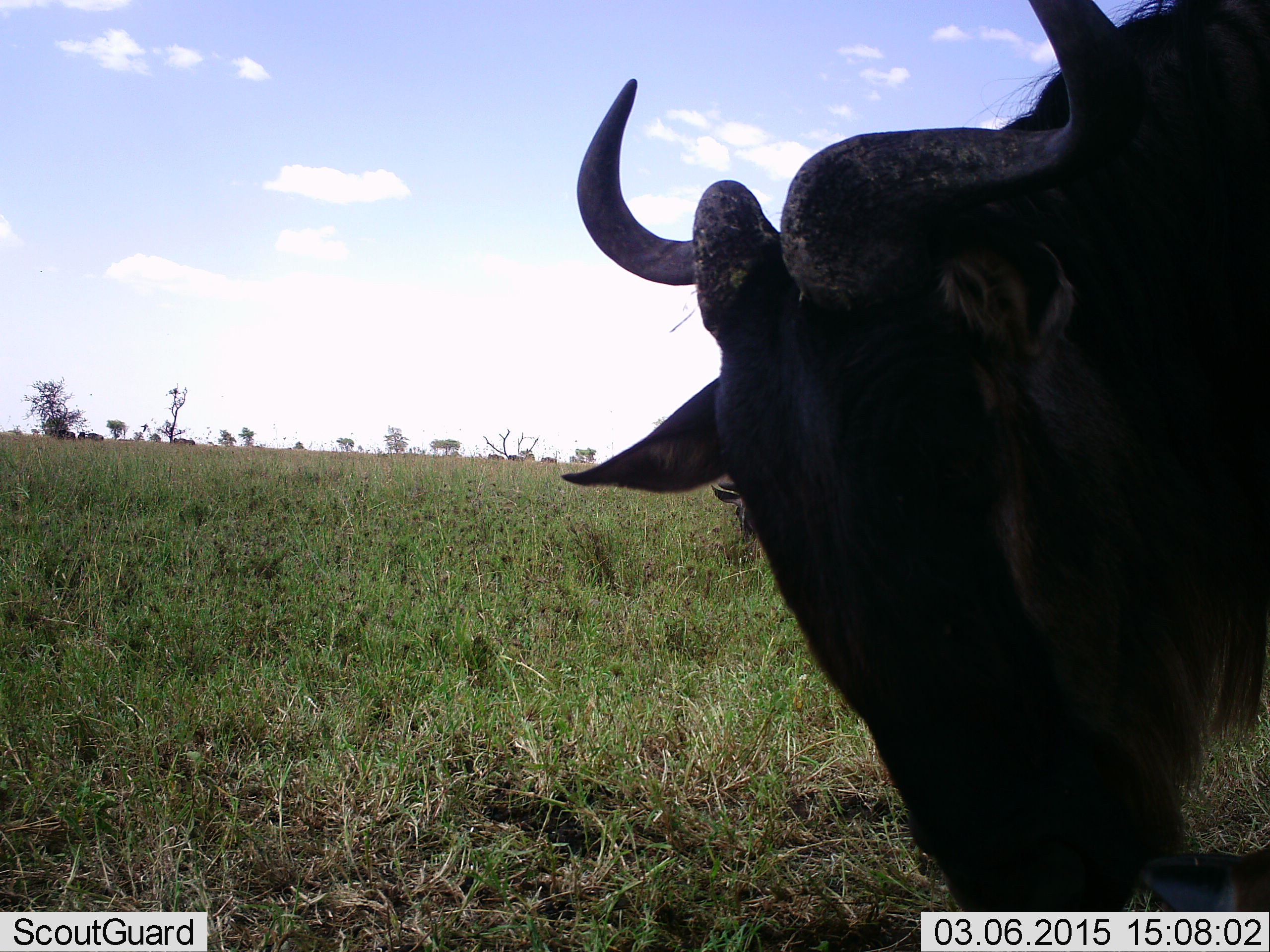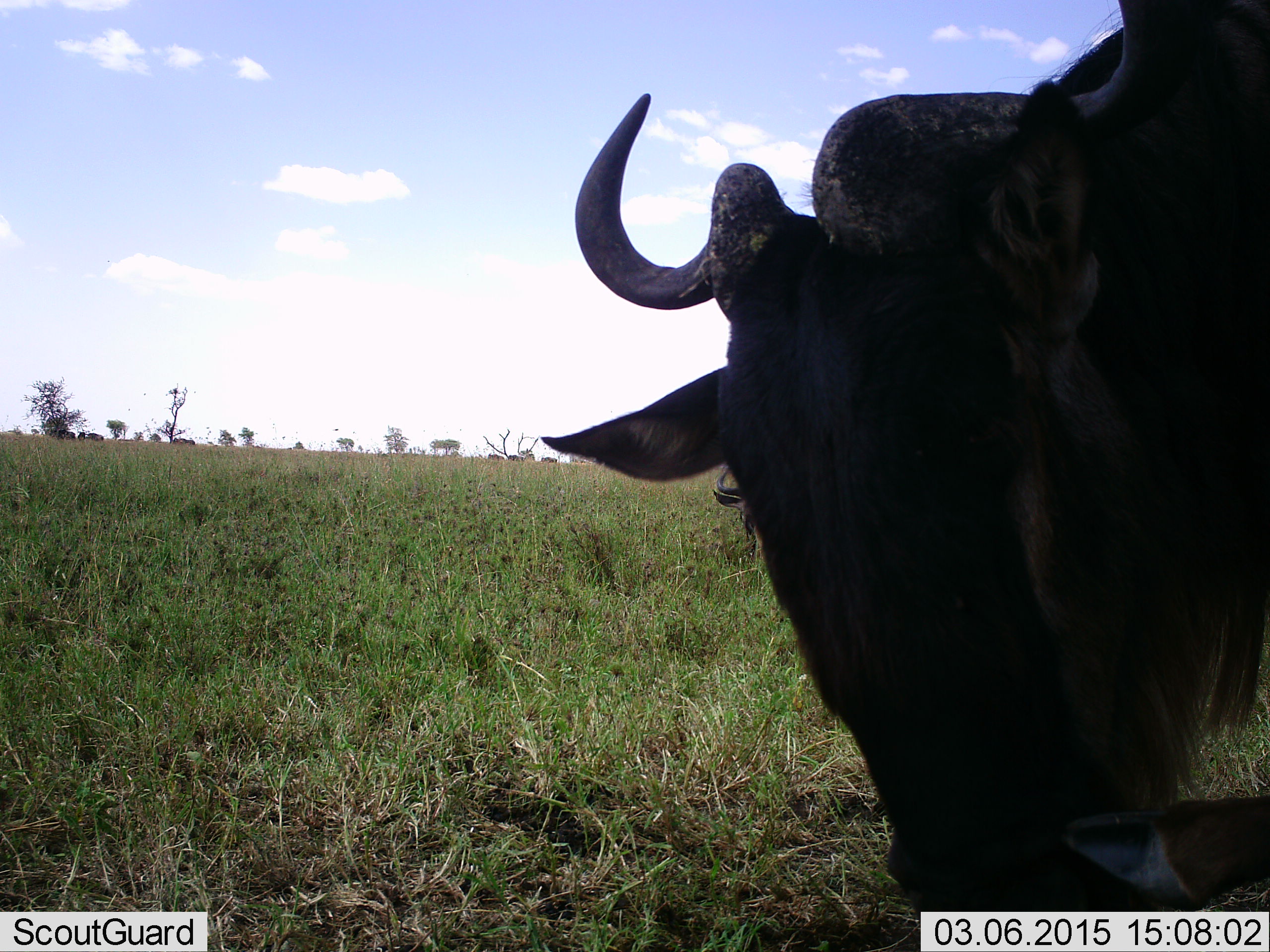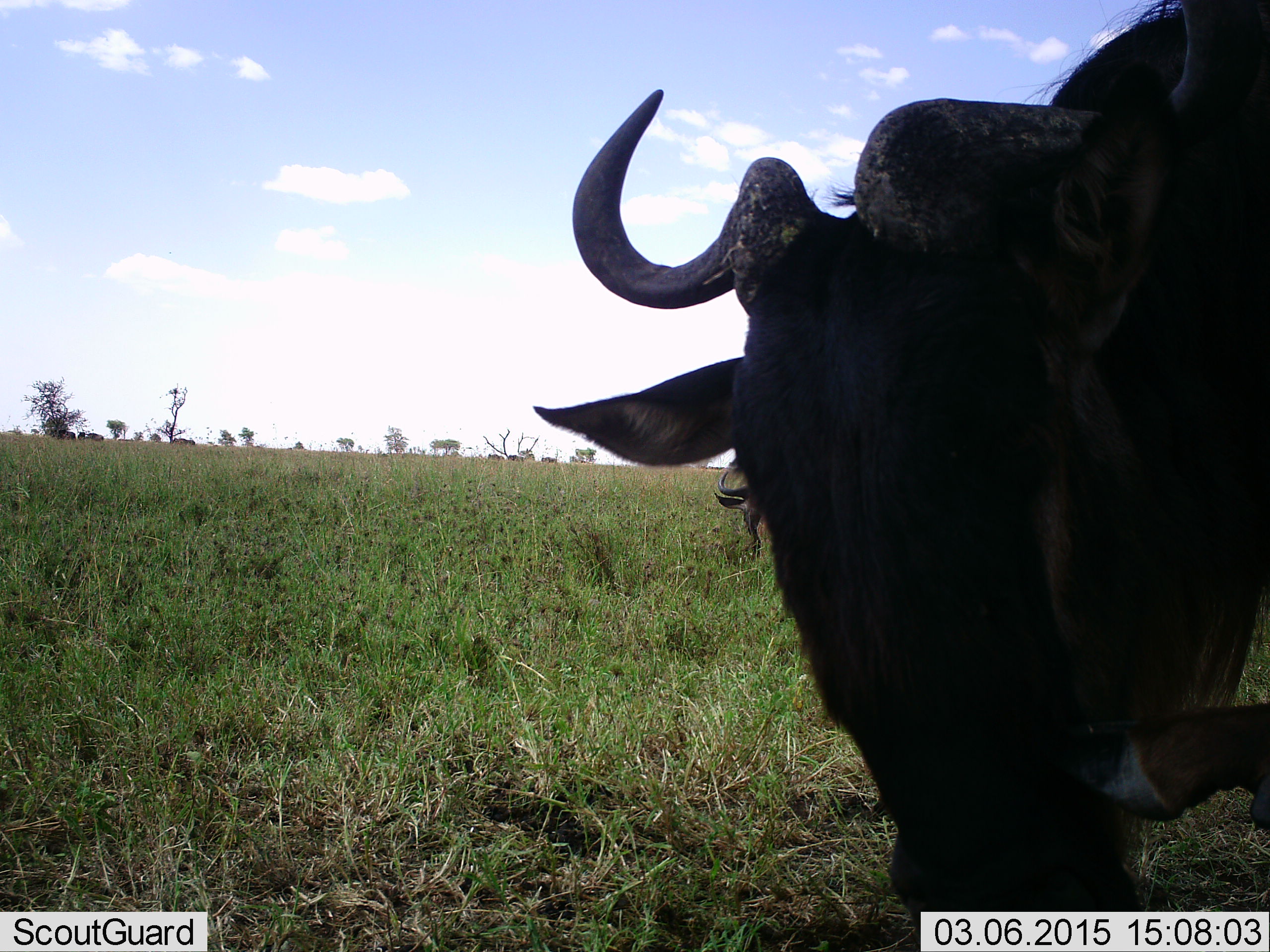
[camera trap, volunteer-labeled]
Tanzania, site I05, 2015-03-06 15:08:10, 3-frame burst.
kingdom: Animalia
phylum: Chordata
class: Mammalia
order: Artiodactyla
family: Bovidae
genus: Connochaetes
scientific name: Connochaetes taurinus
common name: blue wildebeest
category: wildebeest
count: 1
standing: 70%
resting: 0%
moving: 10%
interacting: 0%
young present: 0%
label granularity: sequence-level